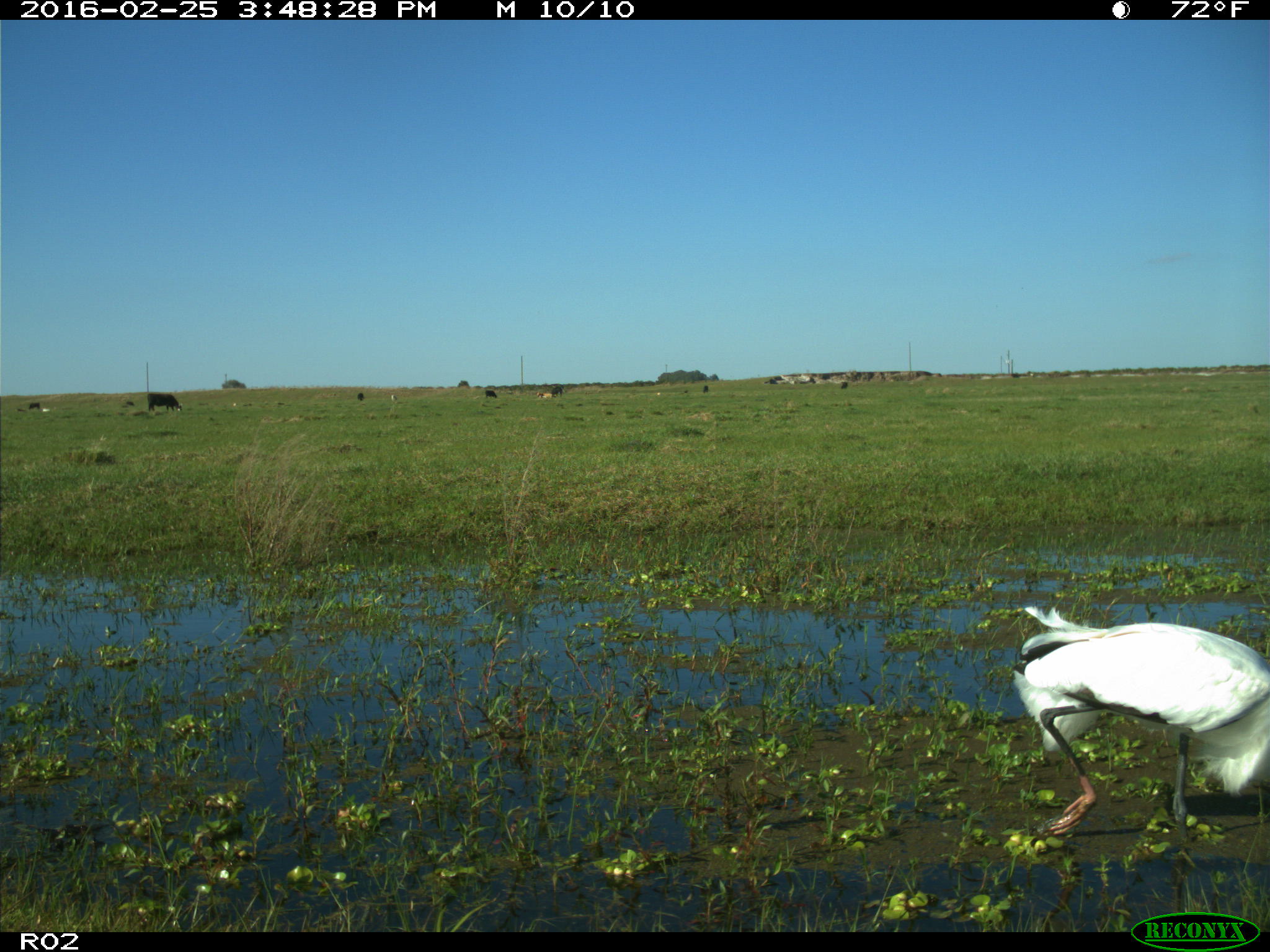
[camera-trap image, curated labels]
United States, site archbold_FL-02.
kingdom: Animalia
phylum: Chordata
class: Mammalia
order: Artiodactyla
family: Bovidae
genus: Bos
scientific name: Bos taurus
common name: domestic cow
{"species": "Bos taurus (domestic cow)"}